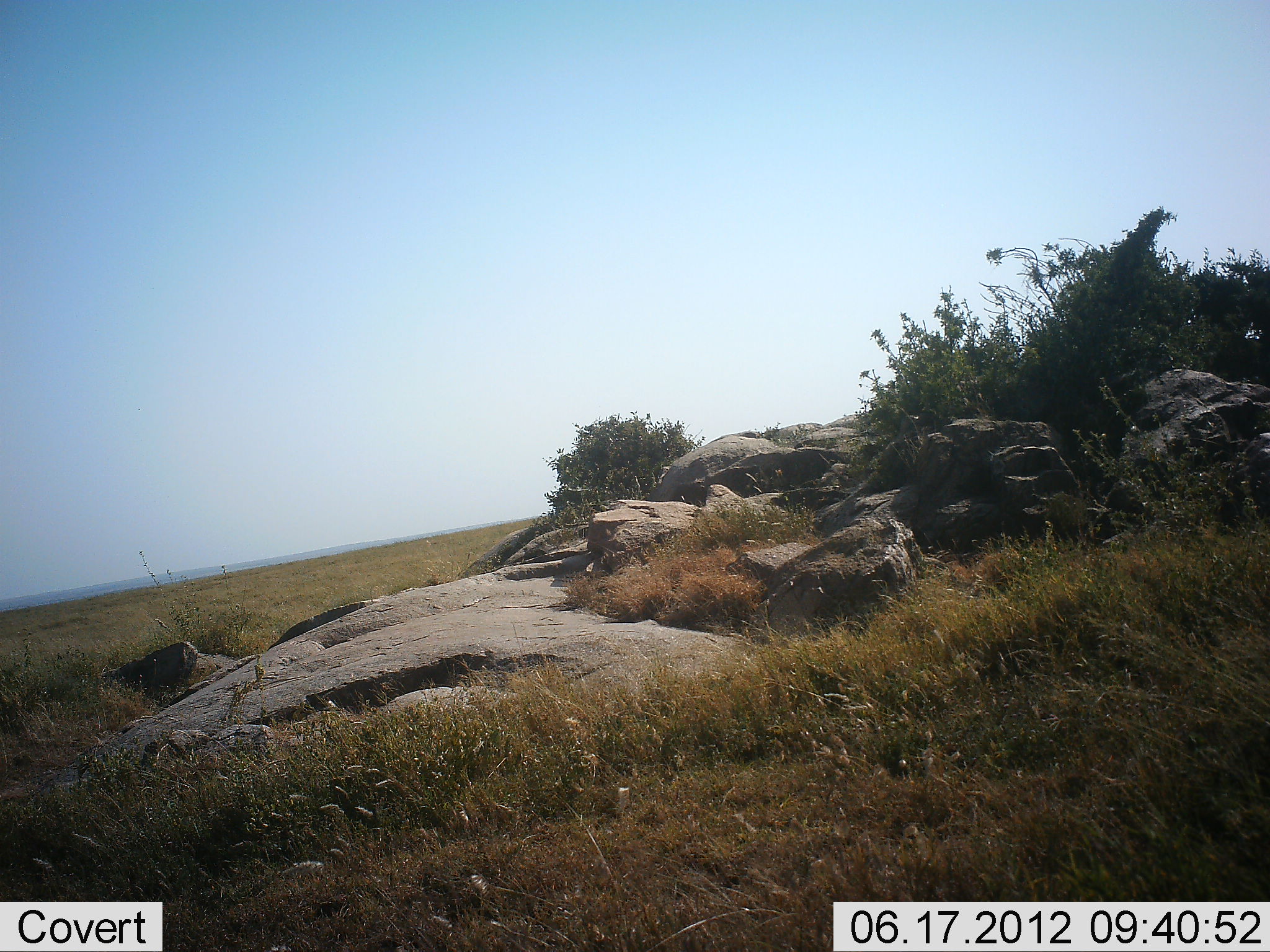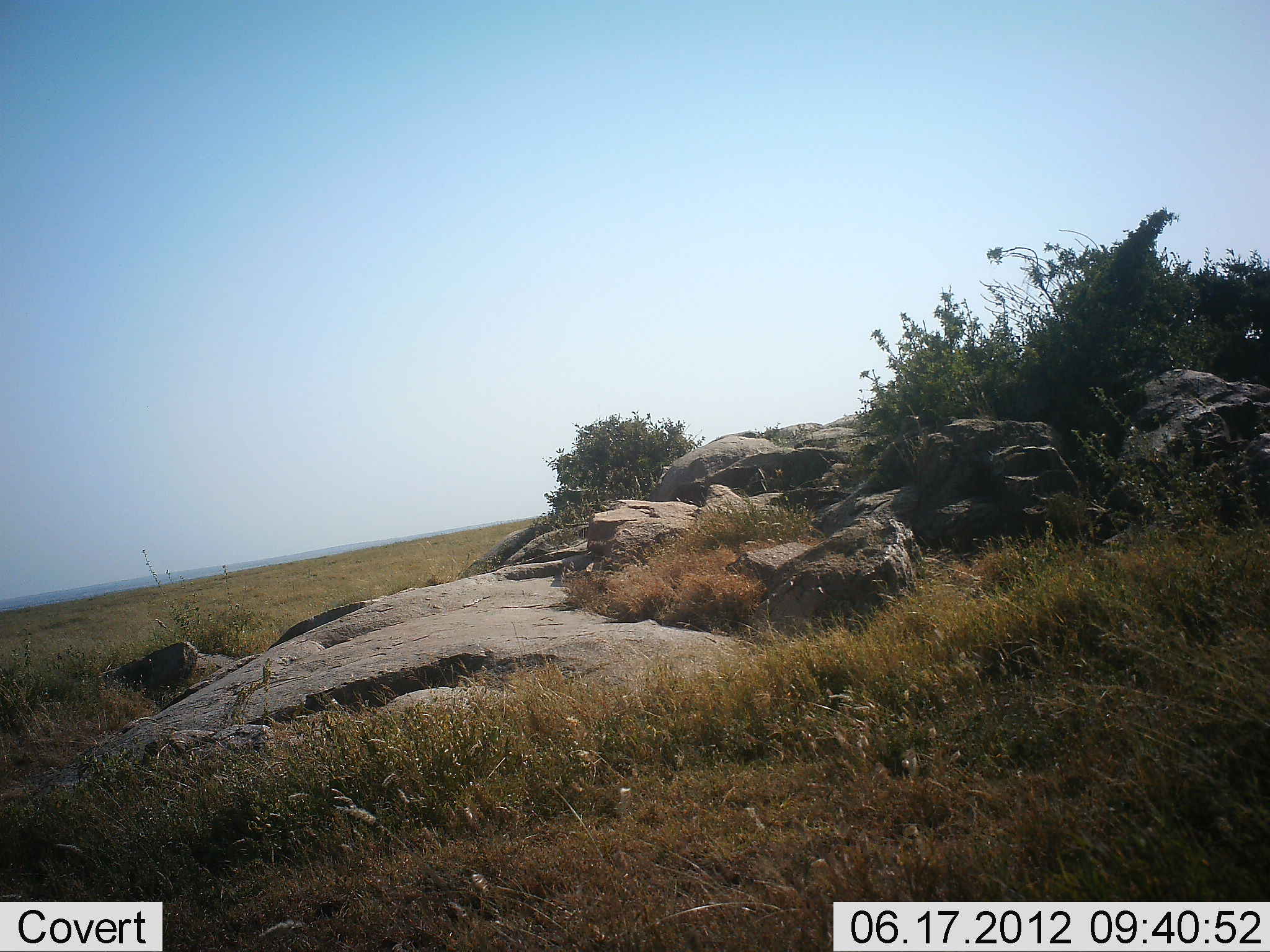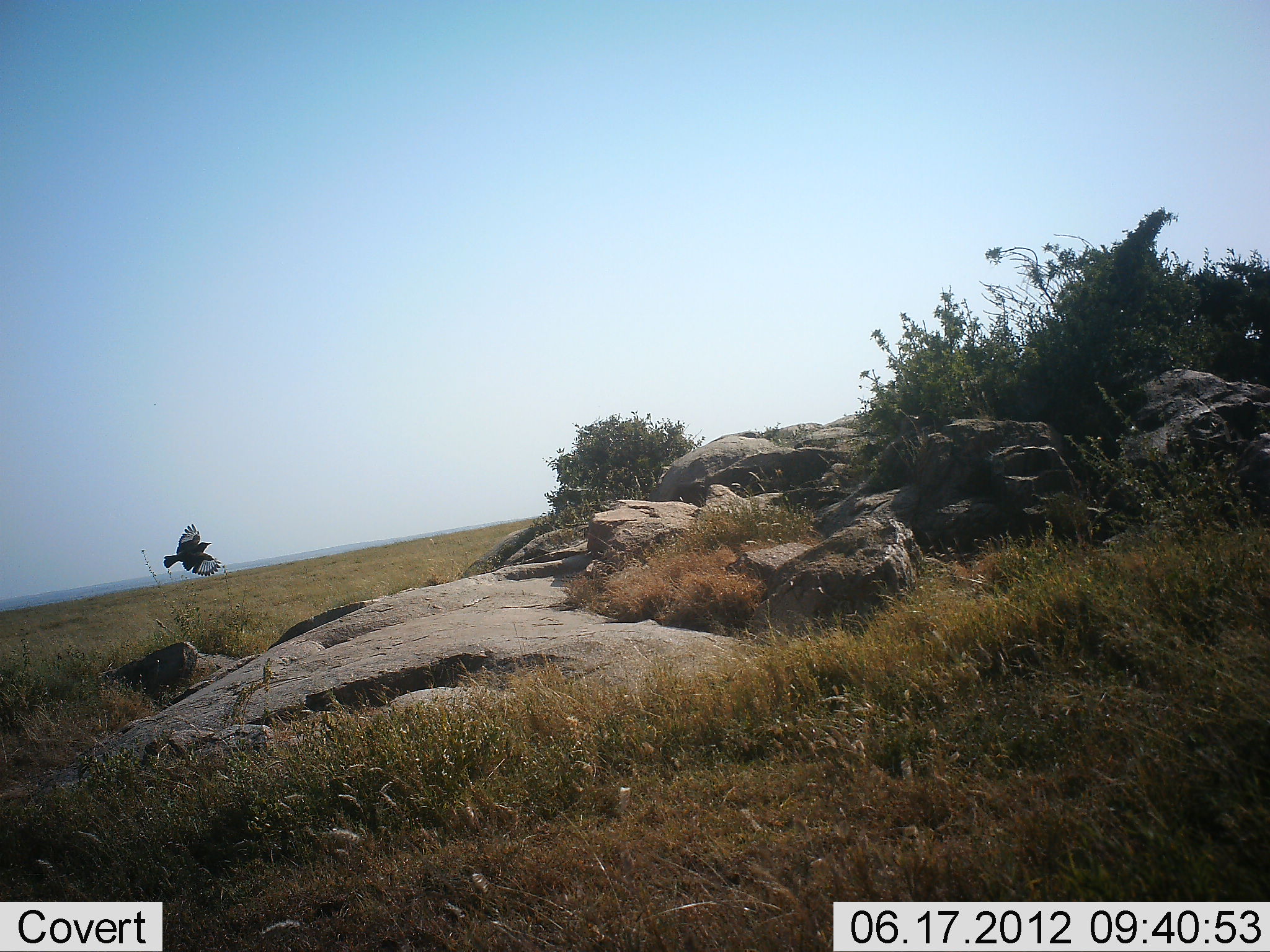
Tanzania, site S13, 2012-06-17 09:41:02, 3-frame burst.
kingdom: Animalia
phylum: Chordata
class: Aves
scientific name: Aves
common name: bird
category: otherbird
Otherbird (bird) (Aves), count 1. Behavior (volunteer vote fractions): standing 0%, resting 0%, moving 100%, interacting 0%. Young present (vote fraction): 0%. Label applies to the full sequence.